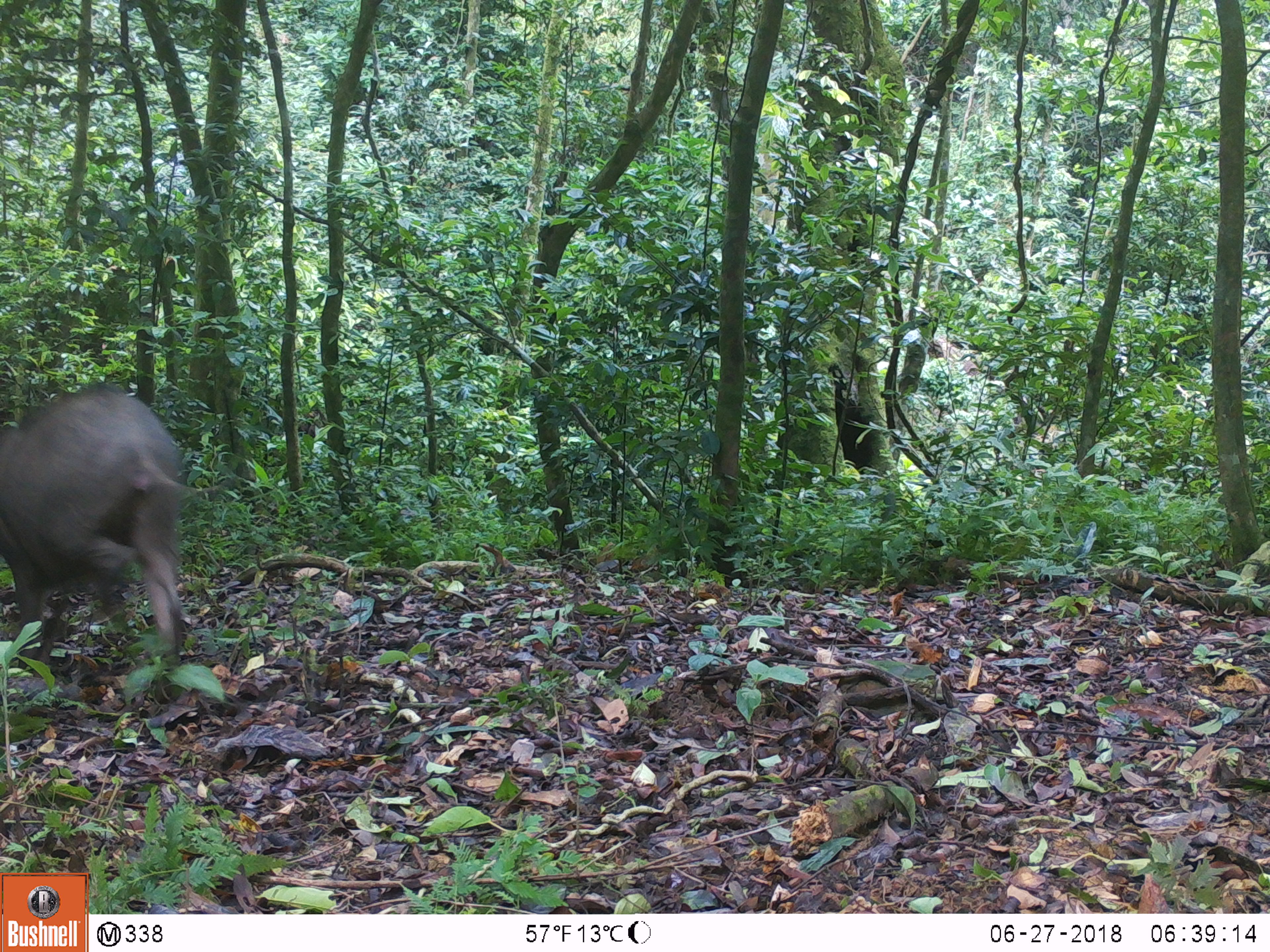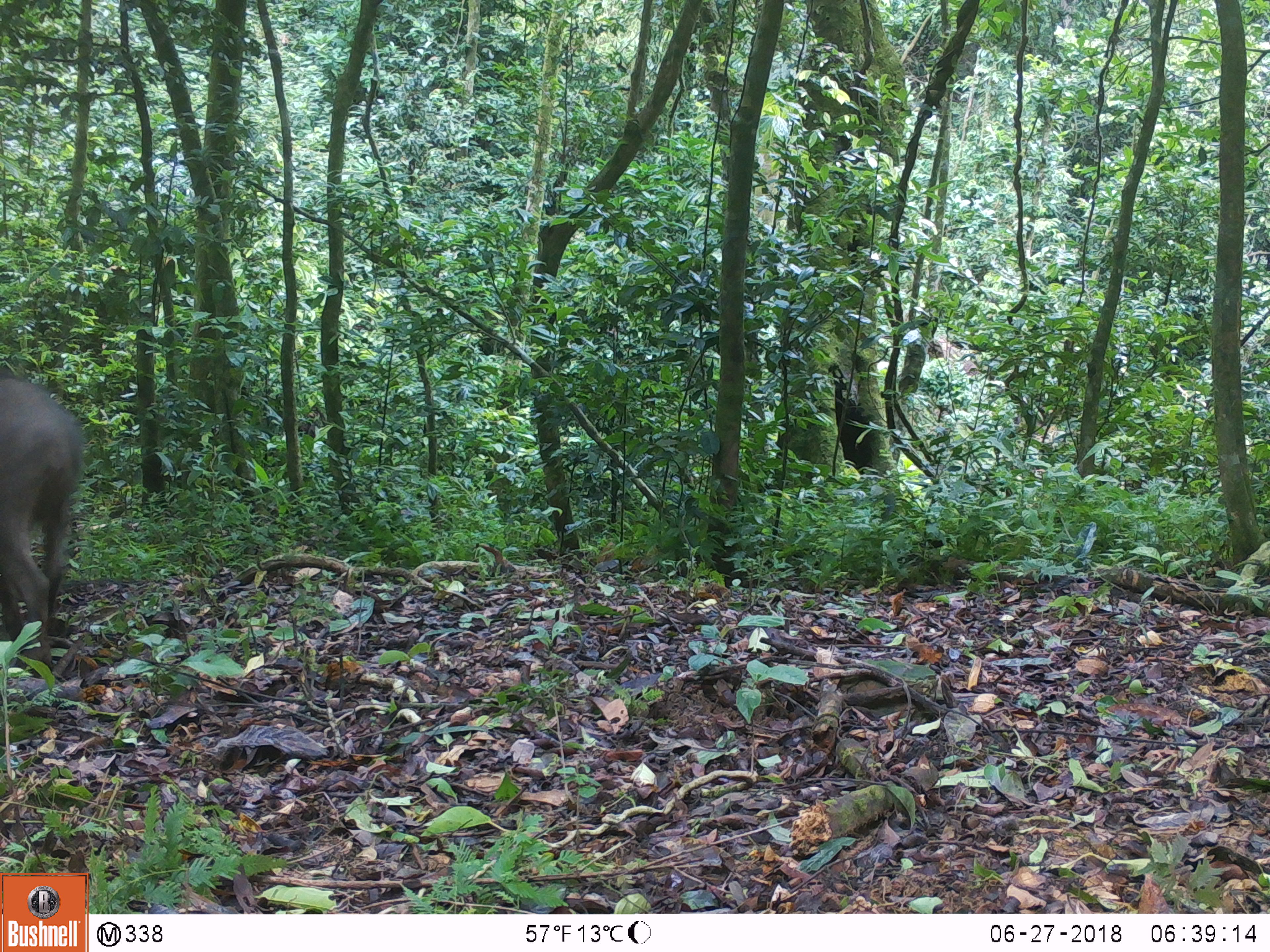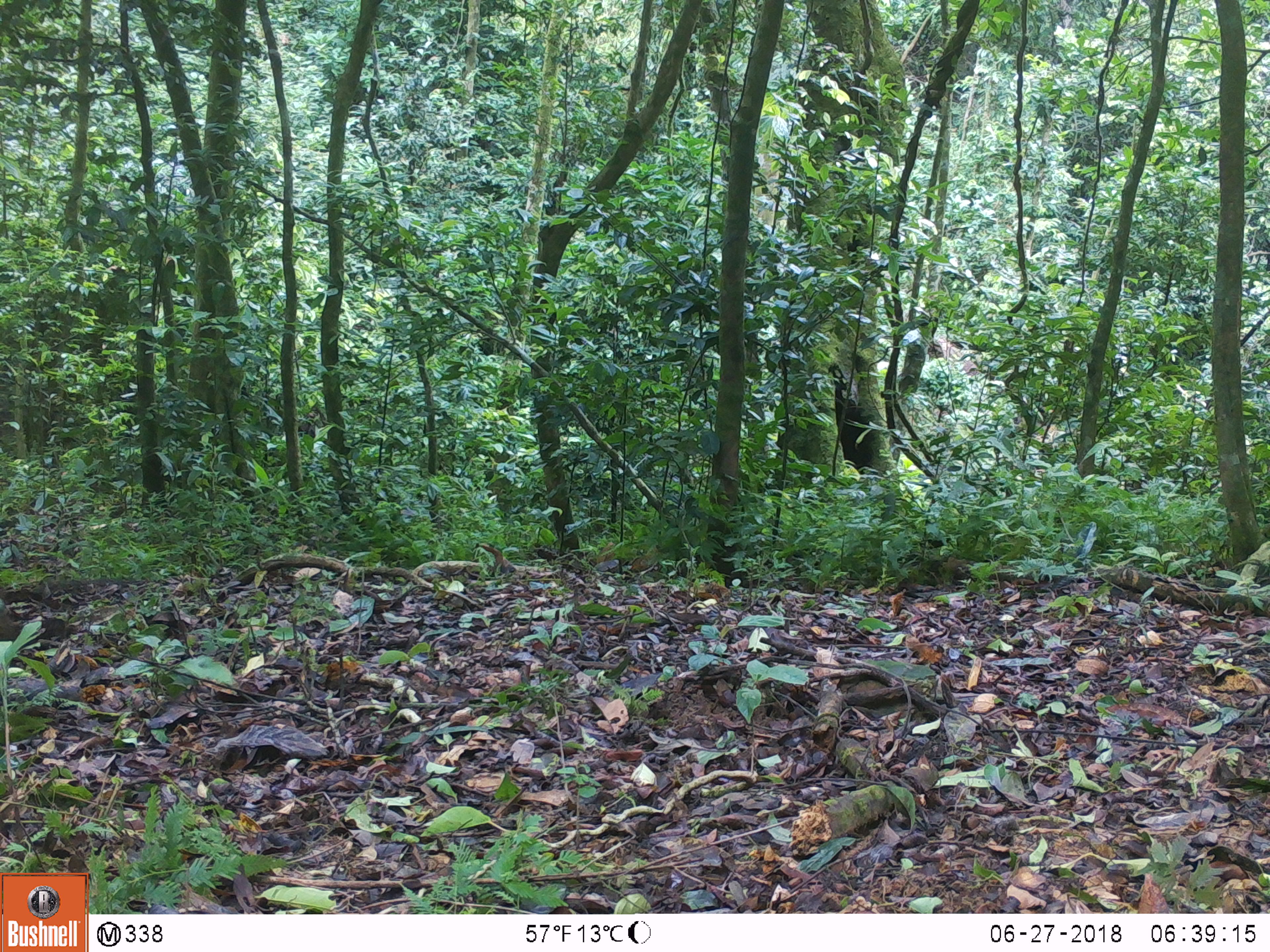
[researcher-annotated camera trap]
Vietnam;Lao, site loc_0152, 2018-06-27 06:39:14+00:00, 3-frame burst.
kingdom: Animalia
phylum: Chordata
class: Mammalia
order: Artiodactyla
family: Suidae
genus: Sus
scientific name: Sus scrofa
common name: eurasian wild pig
Eurasian wild pig (Sus scrofa). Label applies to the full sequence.